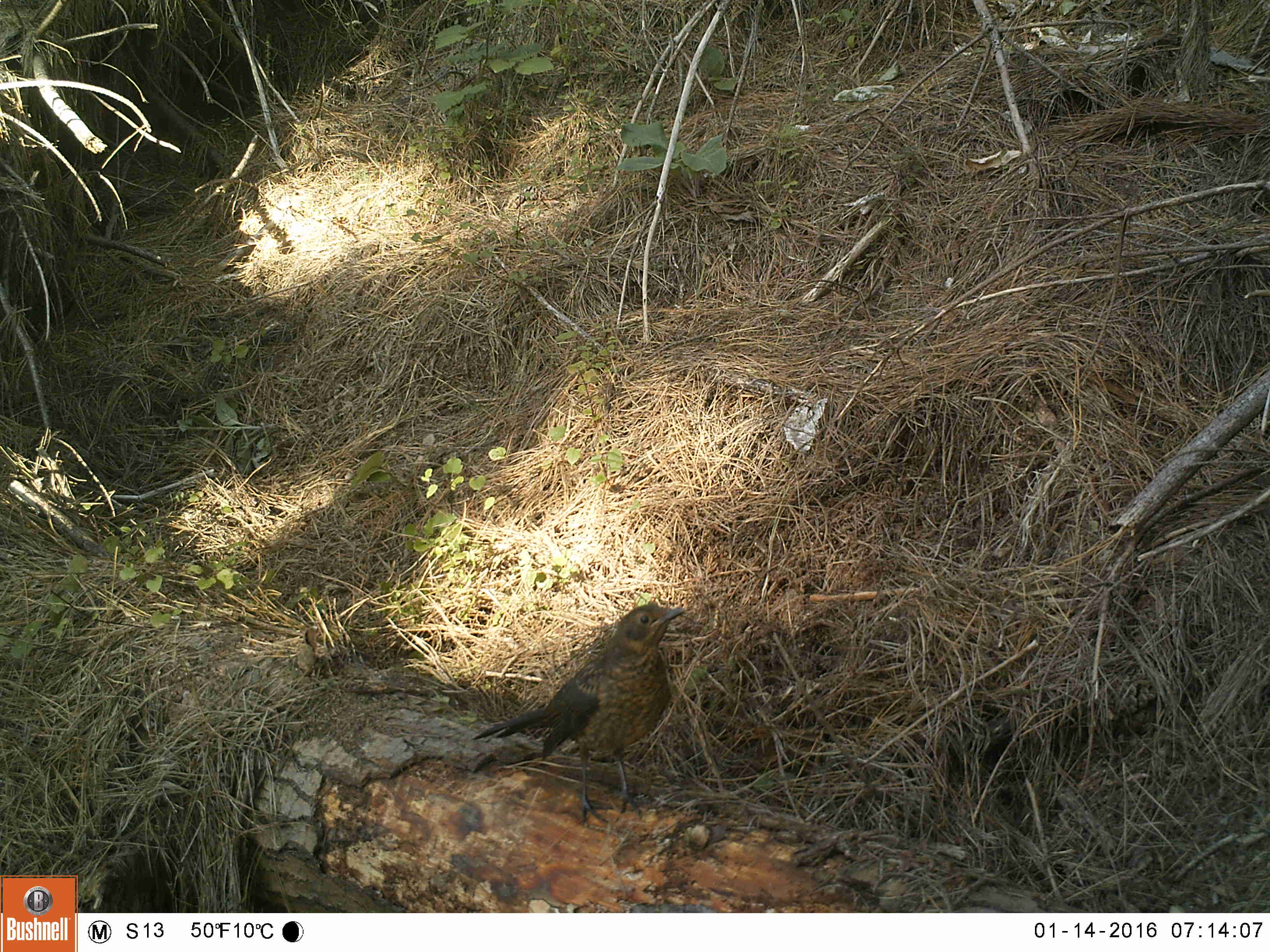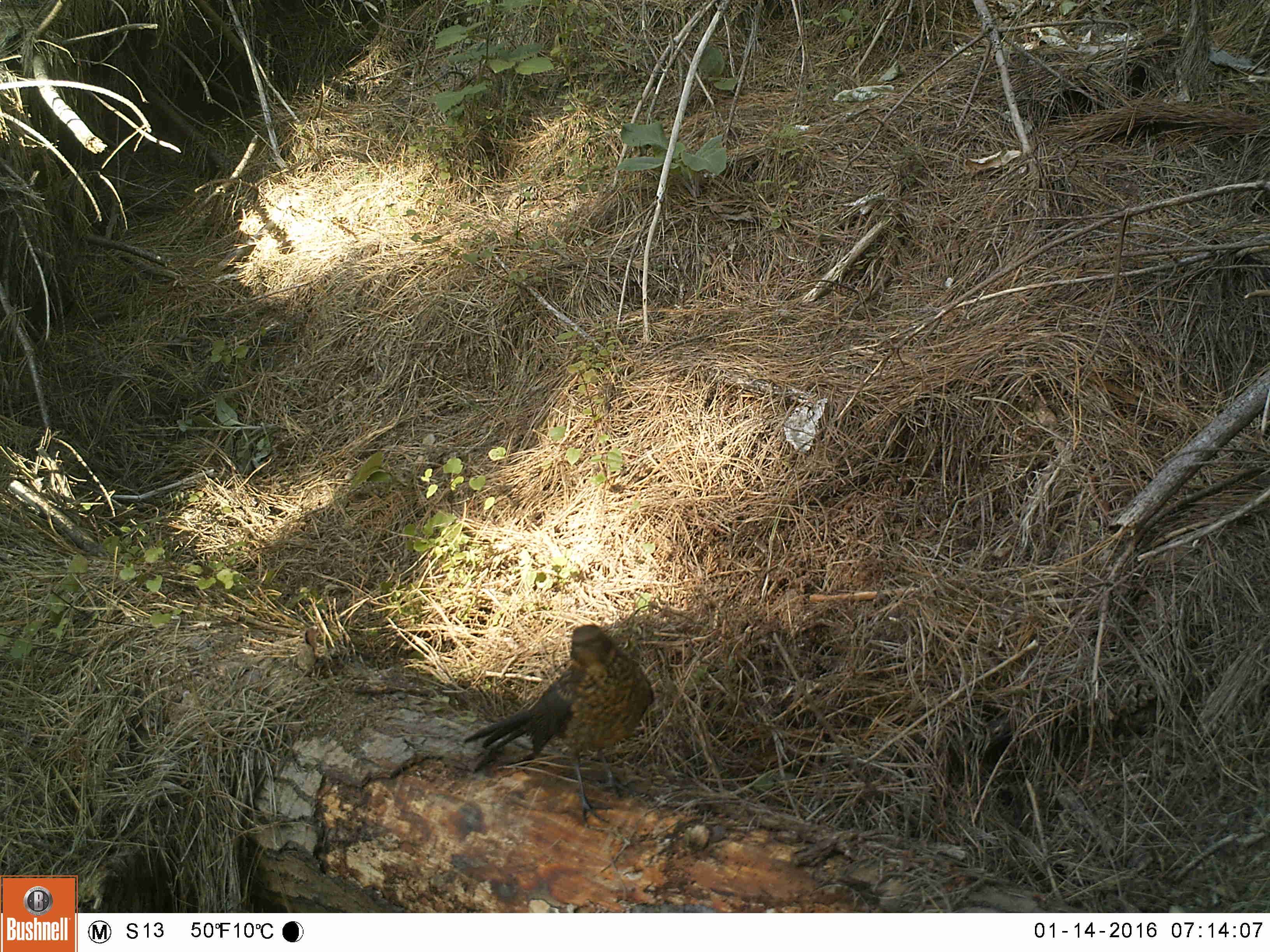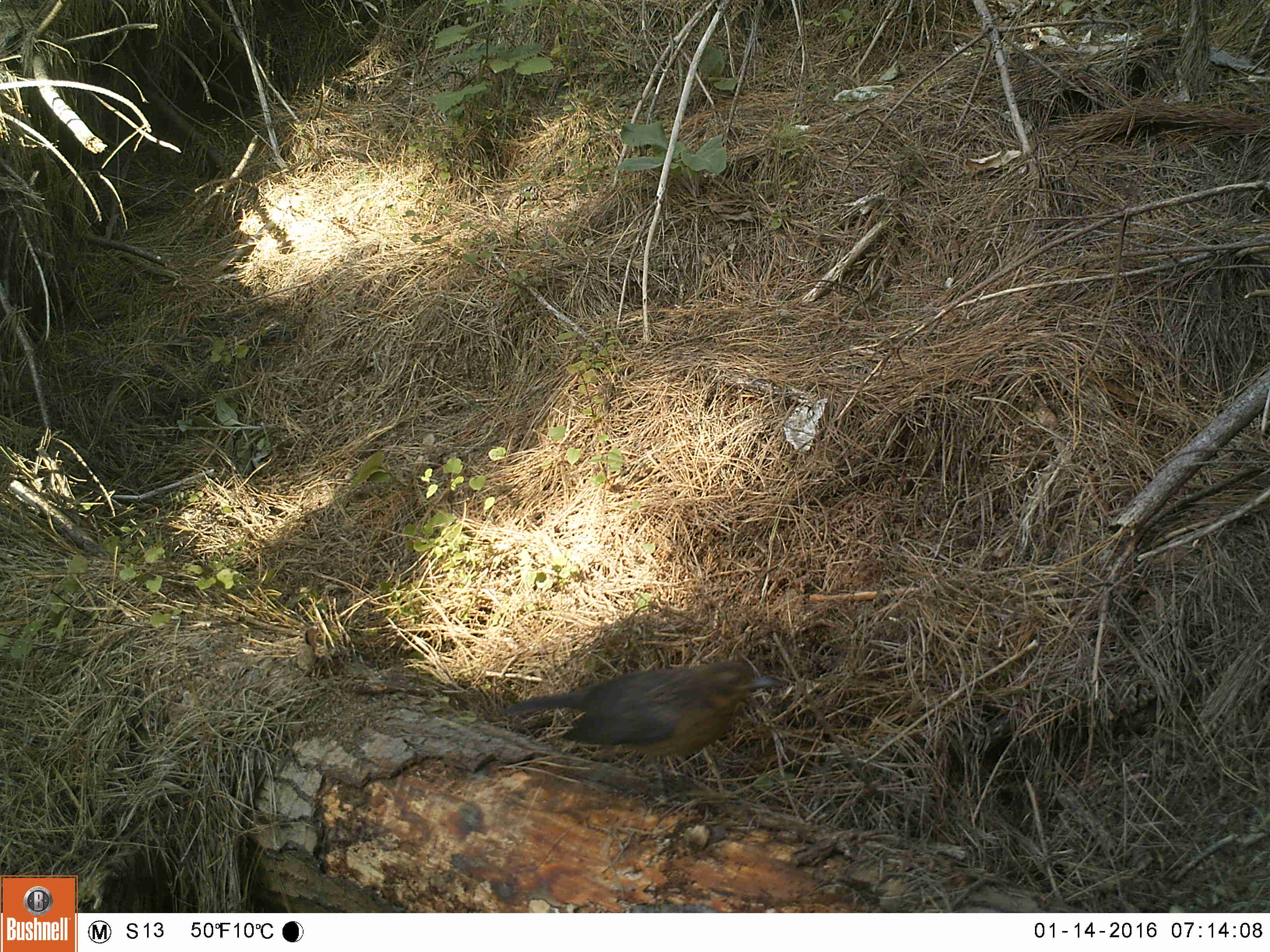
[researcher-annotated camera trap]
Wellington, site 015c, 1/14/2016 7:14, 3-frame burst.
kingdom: Animalia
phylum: Chordata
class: Aves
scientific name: Aves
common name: bird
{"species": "bird (Aves)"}